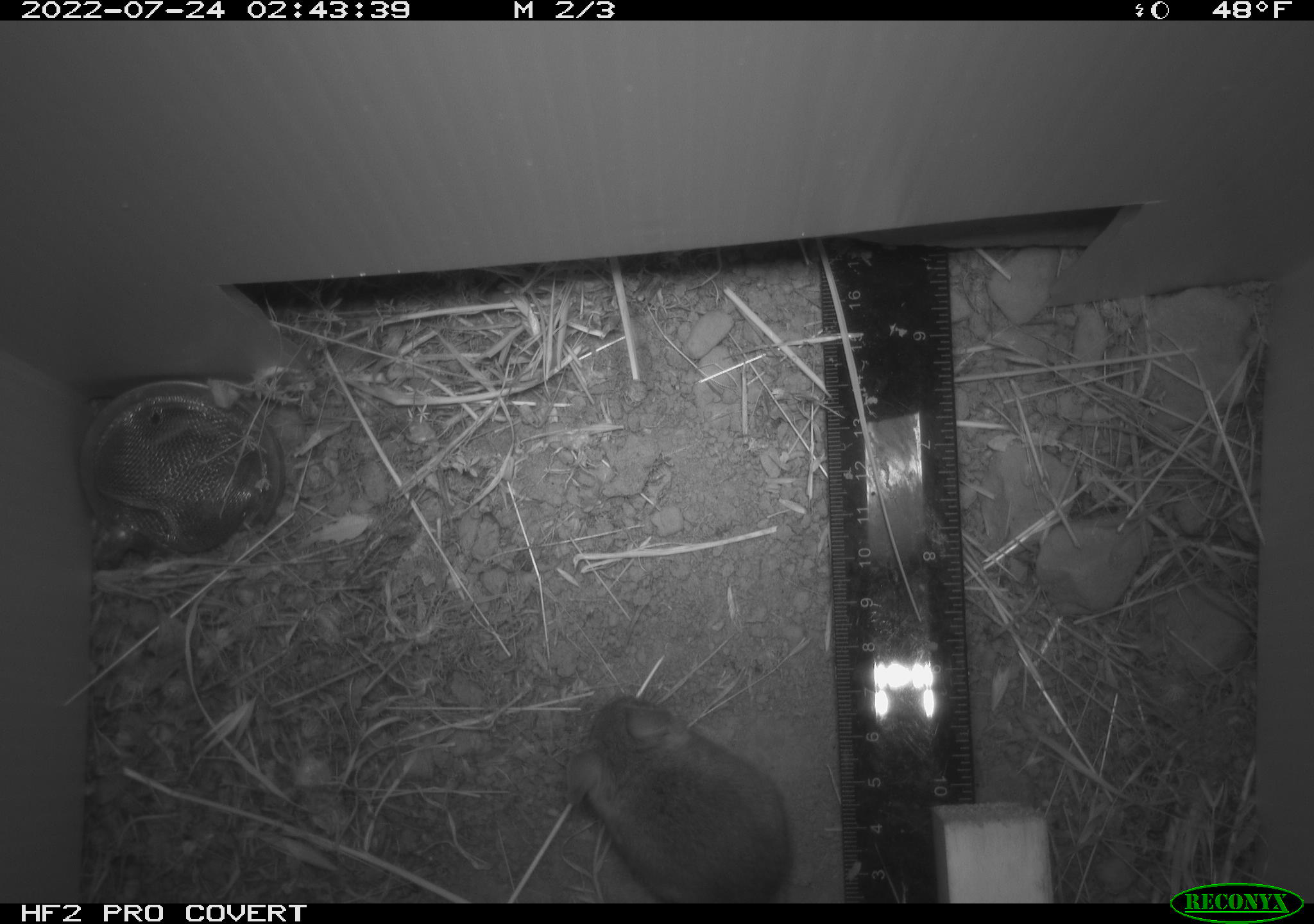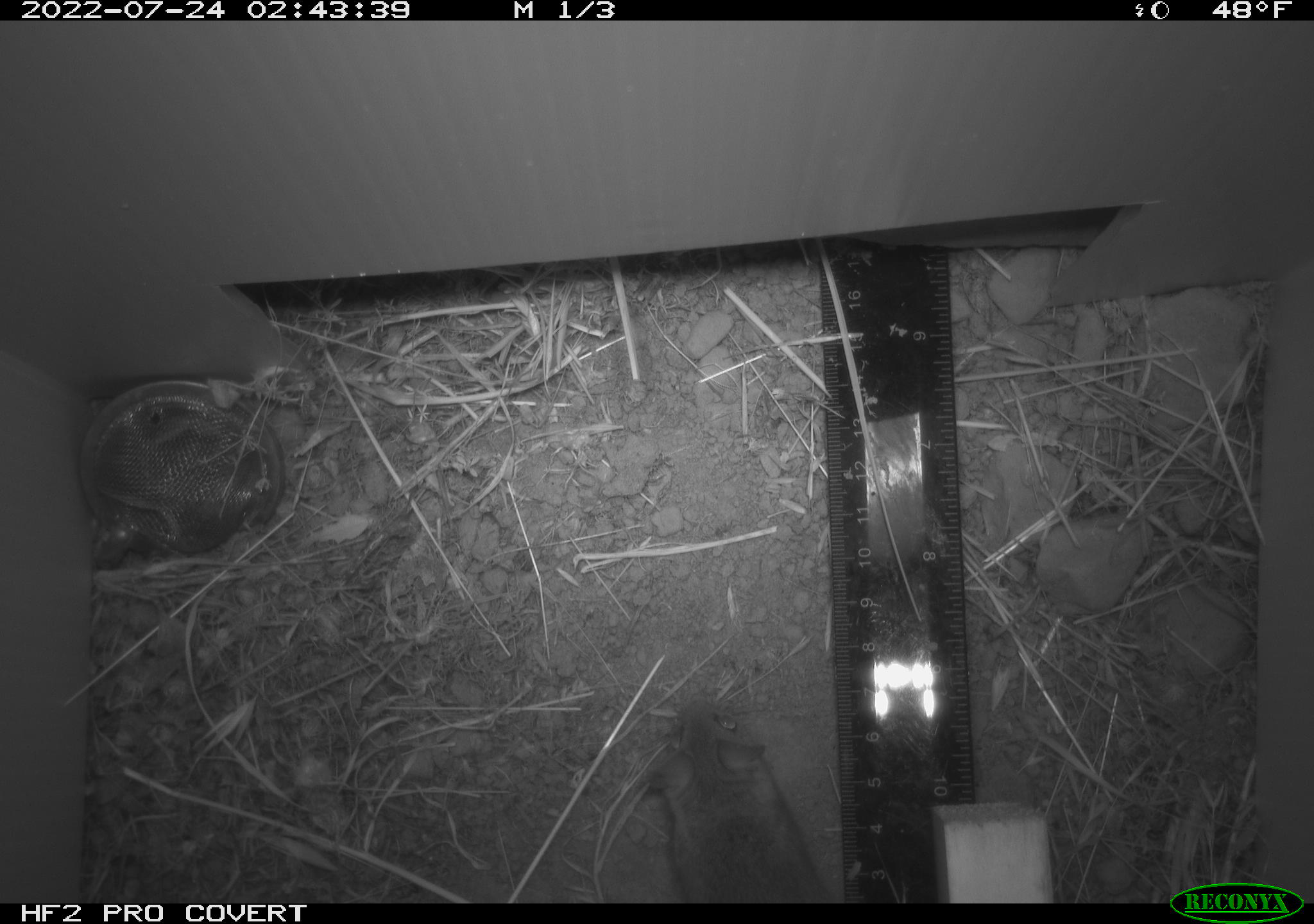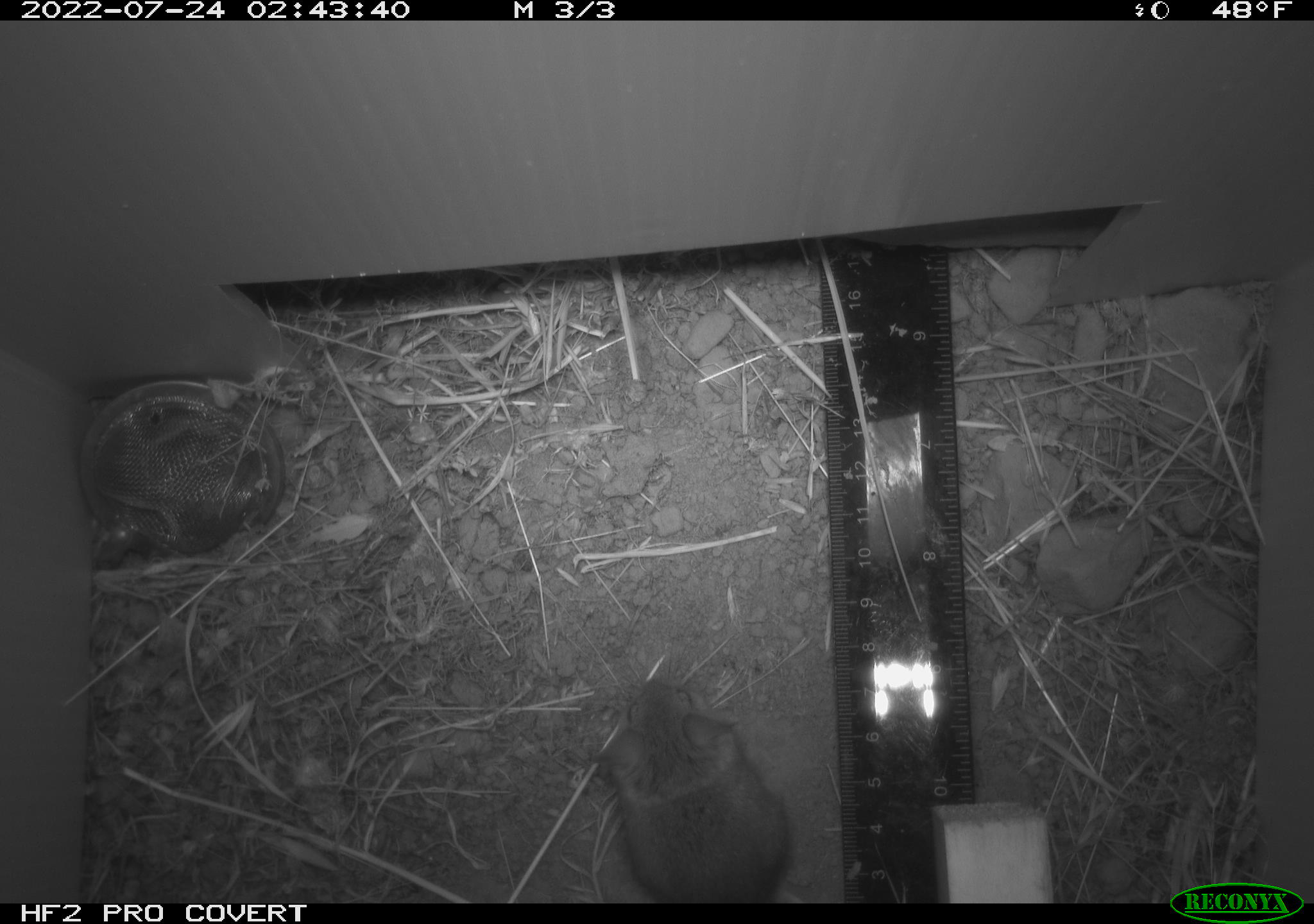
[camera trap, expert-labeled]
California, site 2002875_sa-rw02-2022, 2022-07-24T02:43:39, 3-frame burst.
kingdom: Animalia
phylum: Chordata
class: Mammalia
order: Rodentia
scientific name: Rodentia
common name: mouse species